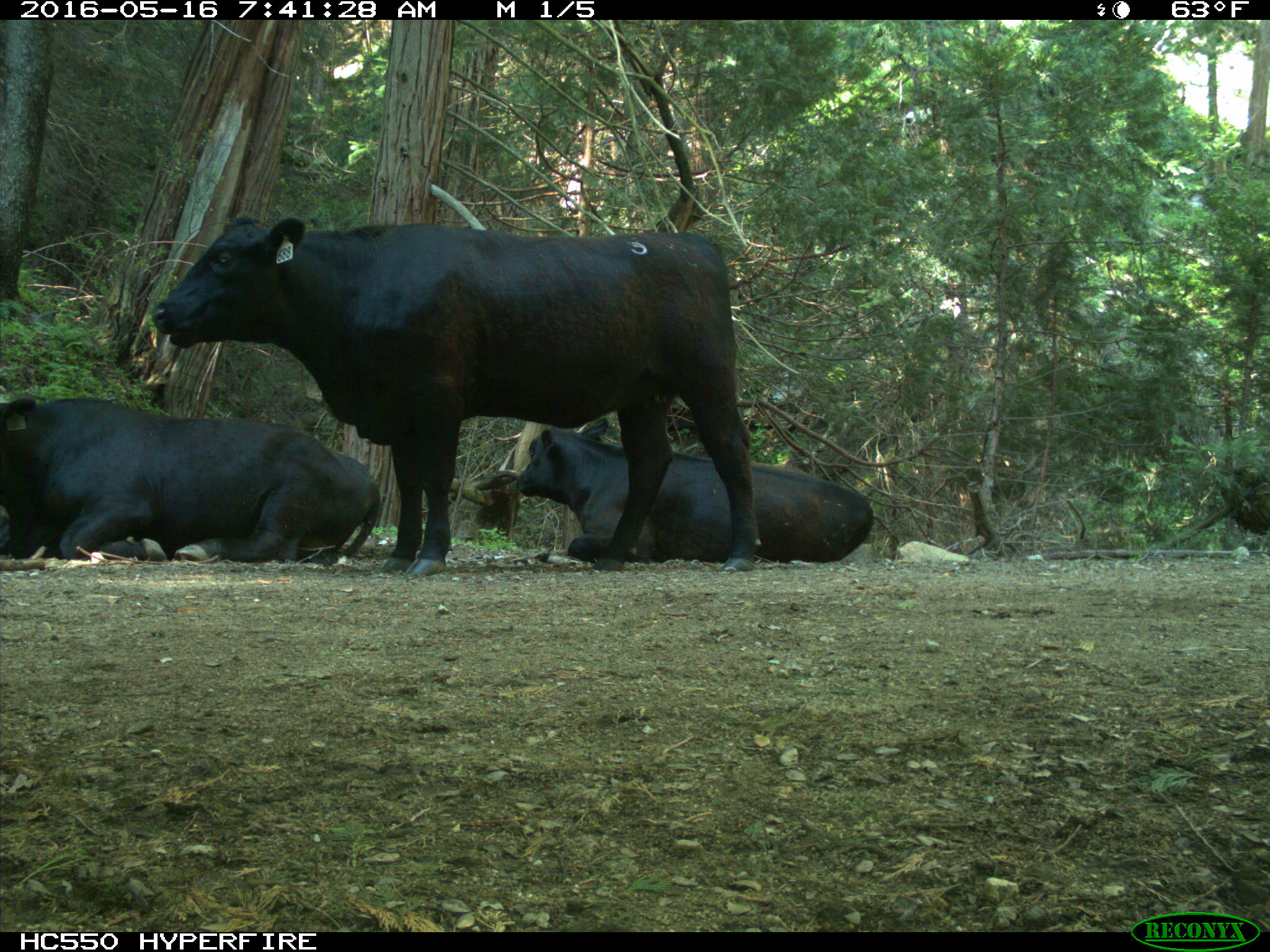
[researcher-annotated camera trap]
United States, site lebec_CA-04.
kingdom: Animalia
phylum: Chordata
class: Mammalia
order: Artiodactyla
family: Bovidae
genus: Bos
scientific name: Bos taurus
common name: domestic cow